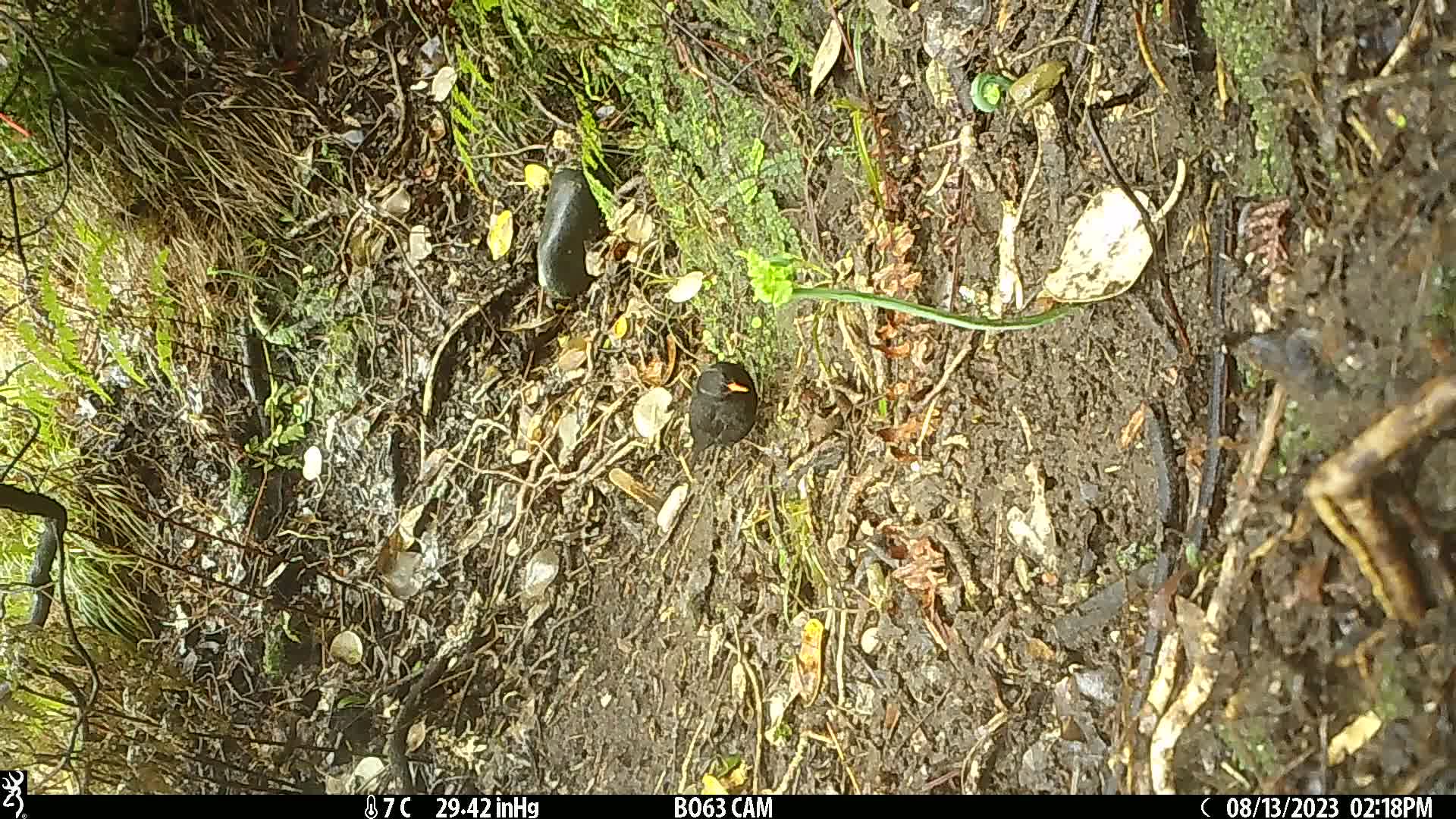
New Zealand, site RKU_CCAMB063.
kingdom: Animalia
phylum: Chordata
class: Aves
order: Passeriformes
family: Turdidae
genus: Turdus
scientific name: Turdus merula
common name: eurasian blackbird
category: blackbird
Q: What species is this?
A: Blackbird (eurasian blackbird) (Turdus merula).